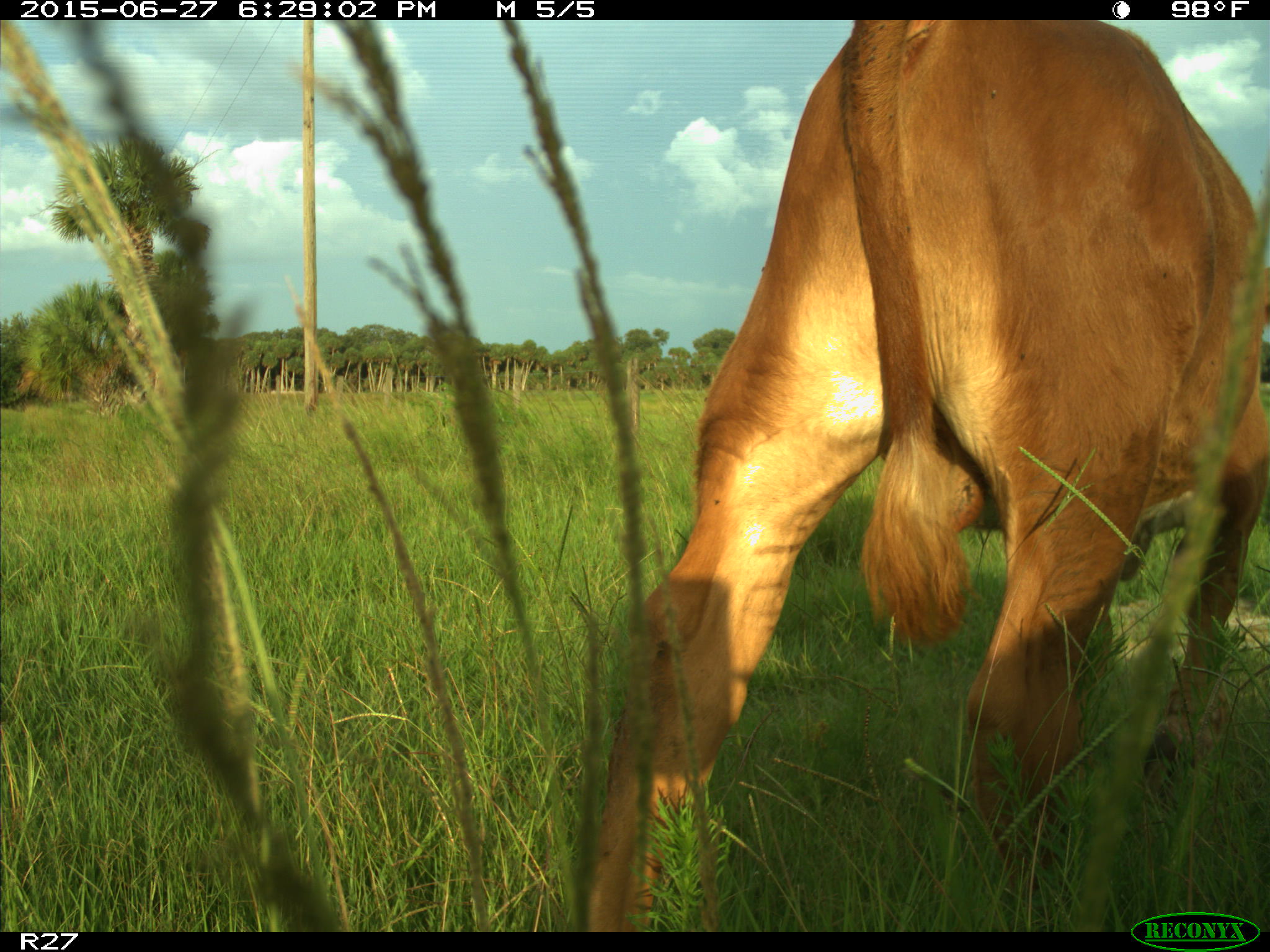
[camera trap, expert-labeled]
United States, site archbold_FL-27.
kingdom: Animalia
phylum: Chordata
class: Mammalia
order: Artiodactyla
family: Bovidae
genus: Bos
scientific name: Bos taurus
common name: domestic cow